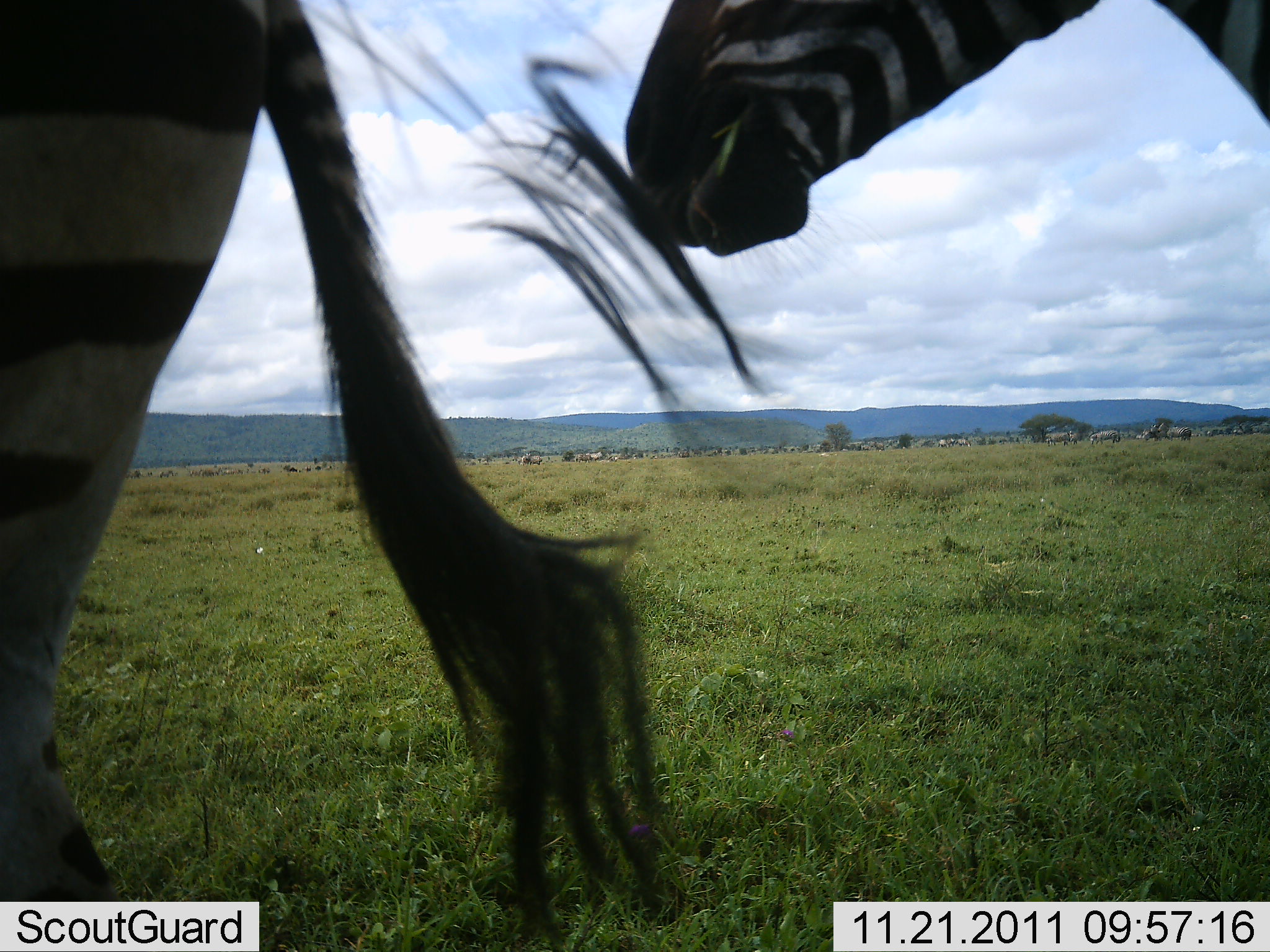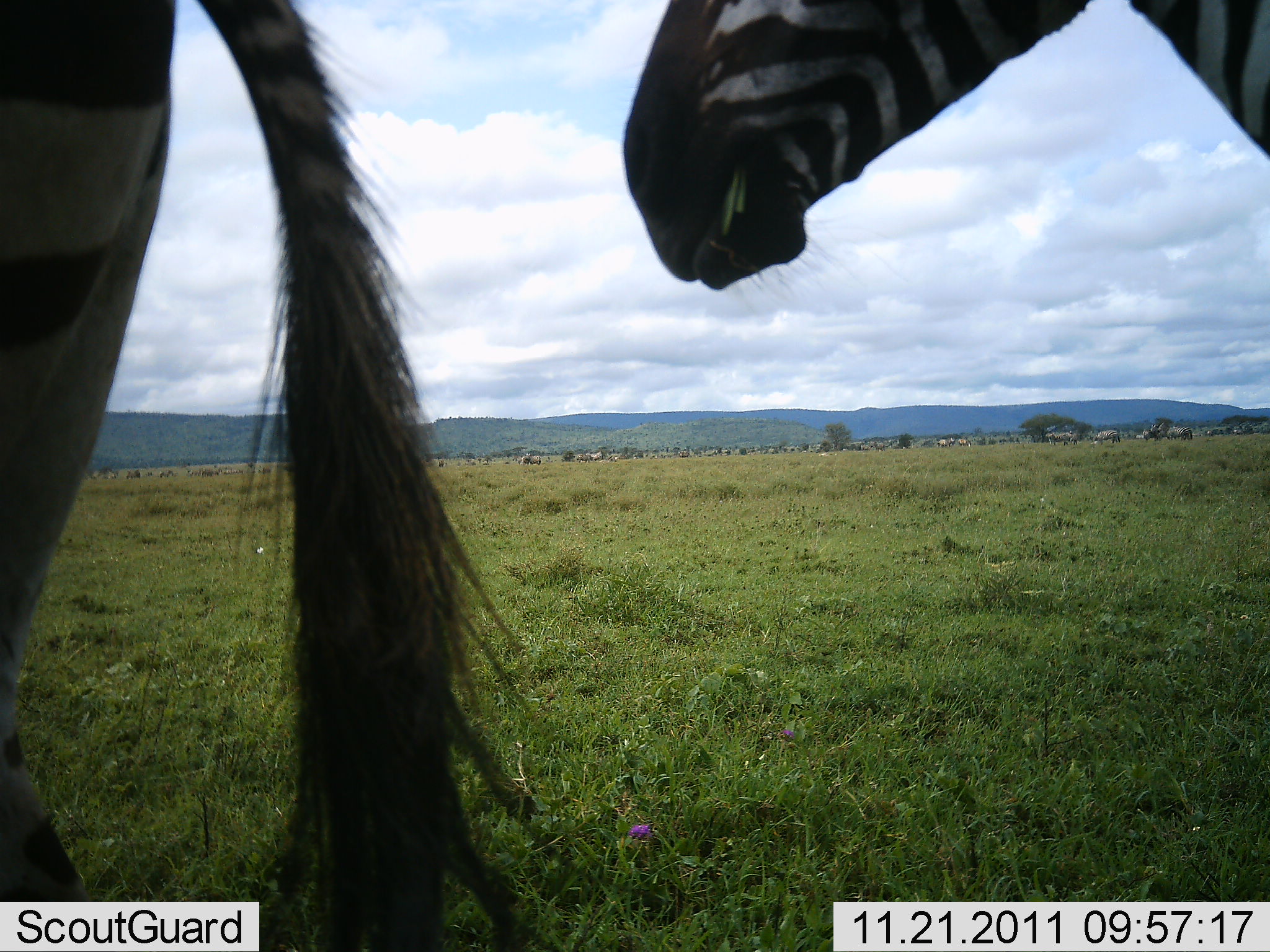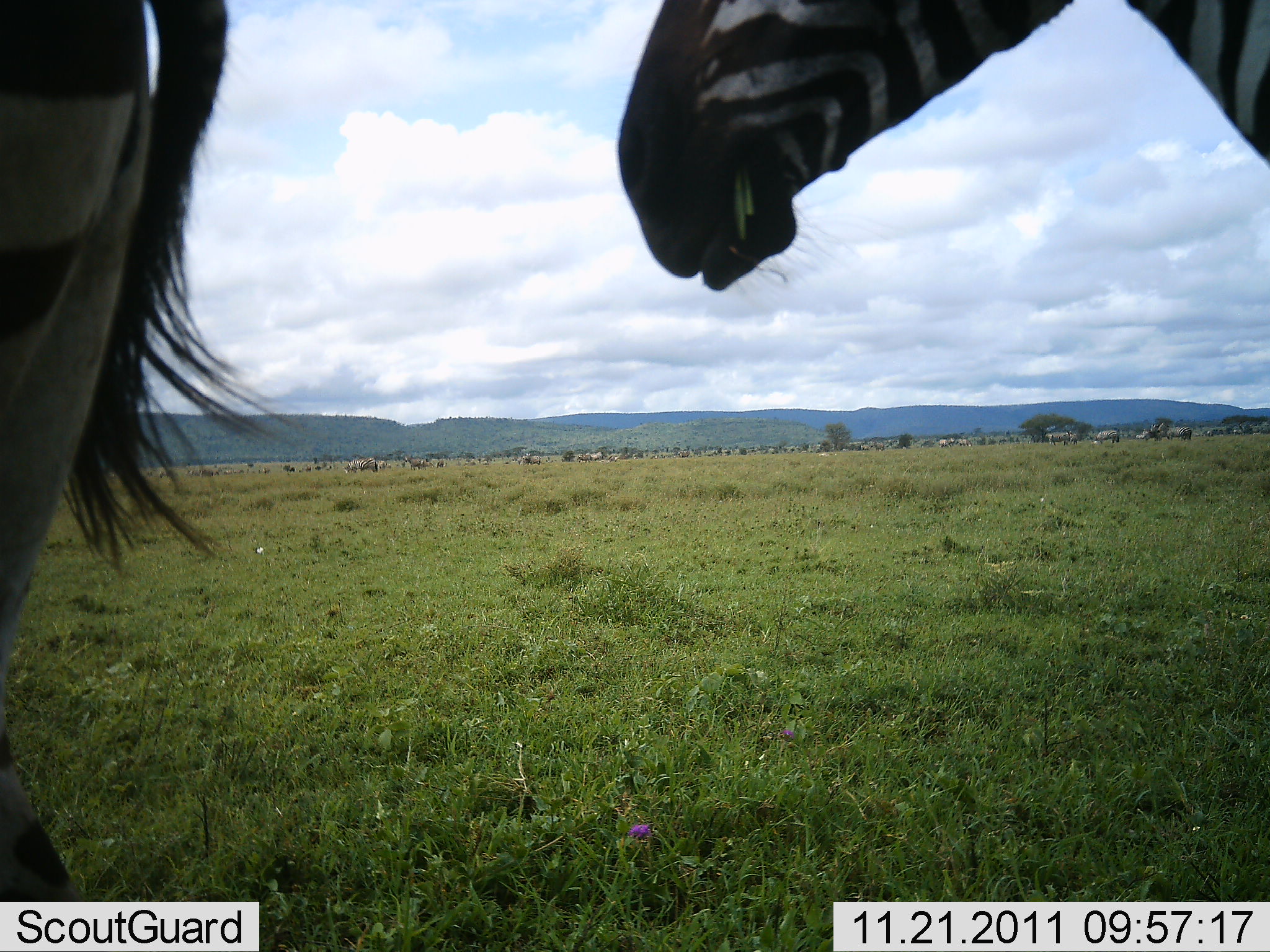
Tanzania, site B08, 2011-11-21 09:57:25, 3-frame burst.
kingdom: Animalia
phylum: Chordata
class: Mammalia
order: Perissodactyla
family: Equidae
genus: Equus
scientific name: Equus quagga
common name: plains zebra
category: zebra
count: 2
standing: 53%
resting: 0%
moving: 40%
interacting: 0%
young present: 0%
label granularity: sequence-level